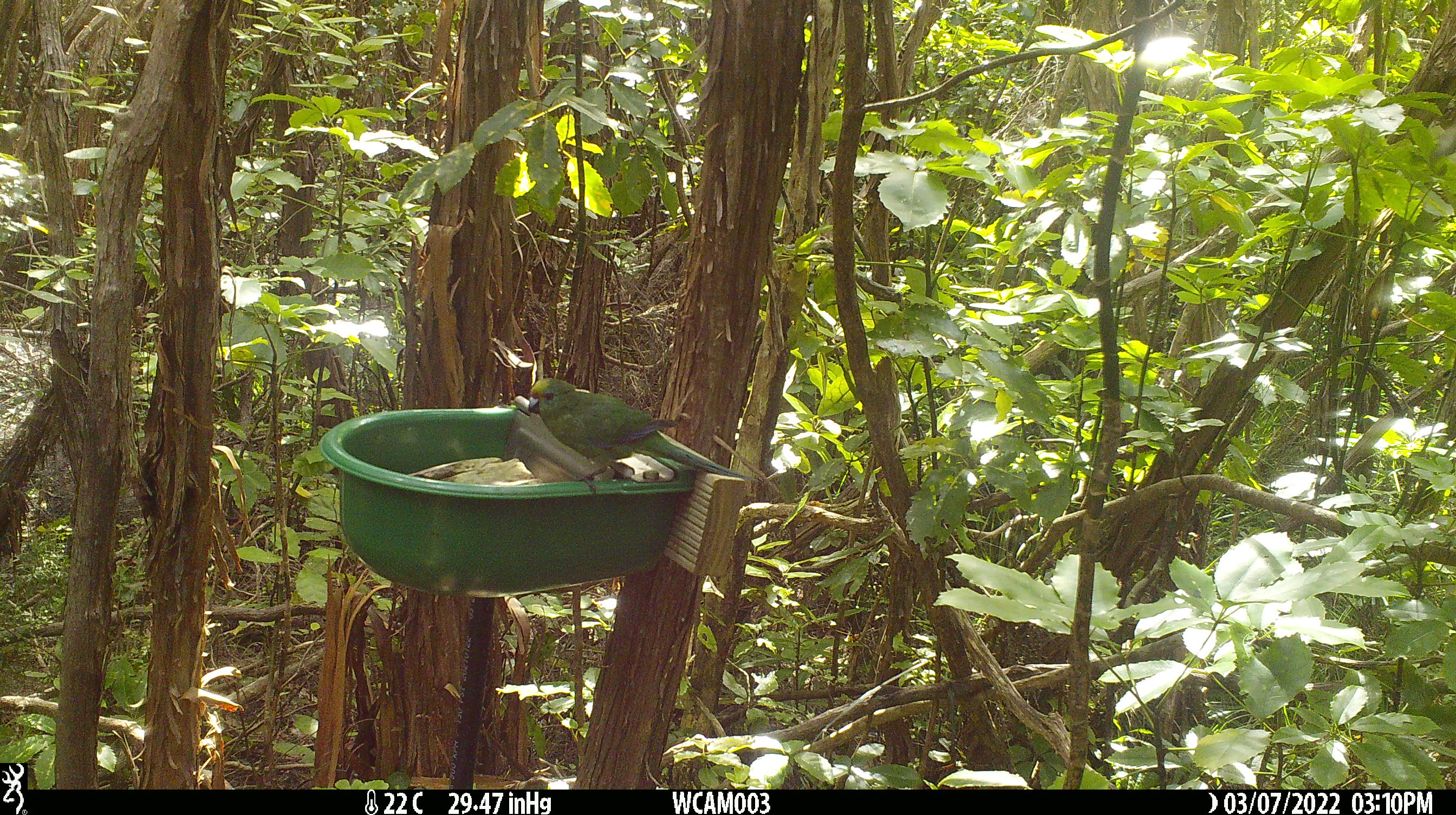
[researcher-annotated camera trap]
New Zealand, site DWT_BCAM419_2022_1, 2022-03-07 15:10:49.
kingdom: Animalia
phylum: Chordata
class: Aves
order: Psittaciformes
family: Psittaculidae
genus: Cyanoramphus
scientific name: Cyanoramphus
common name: parakeet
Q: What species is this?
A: Parakeet (Cyanoramphus).